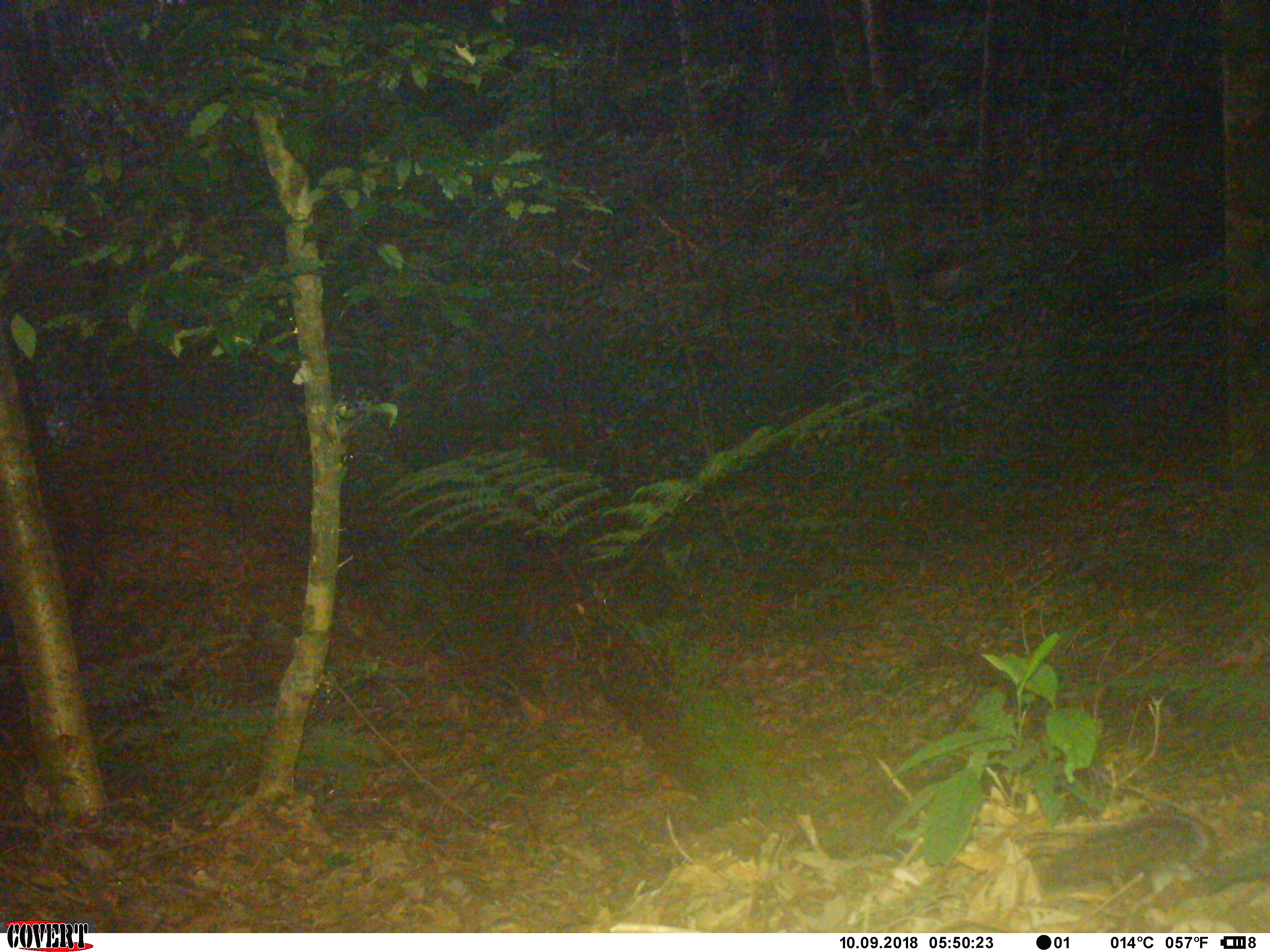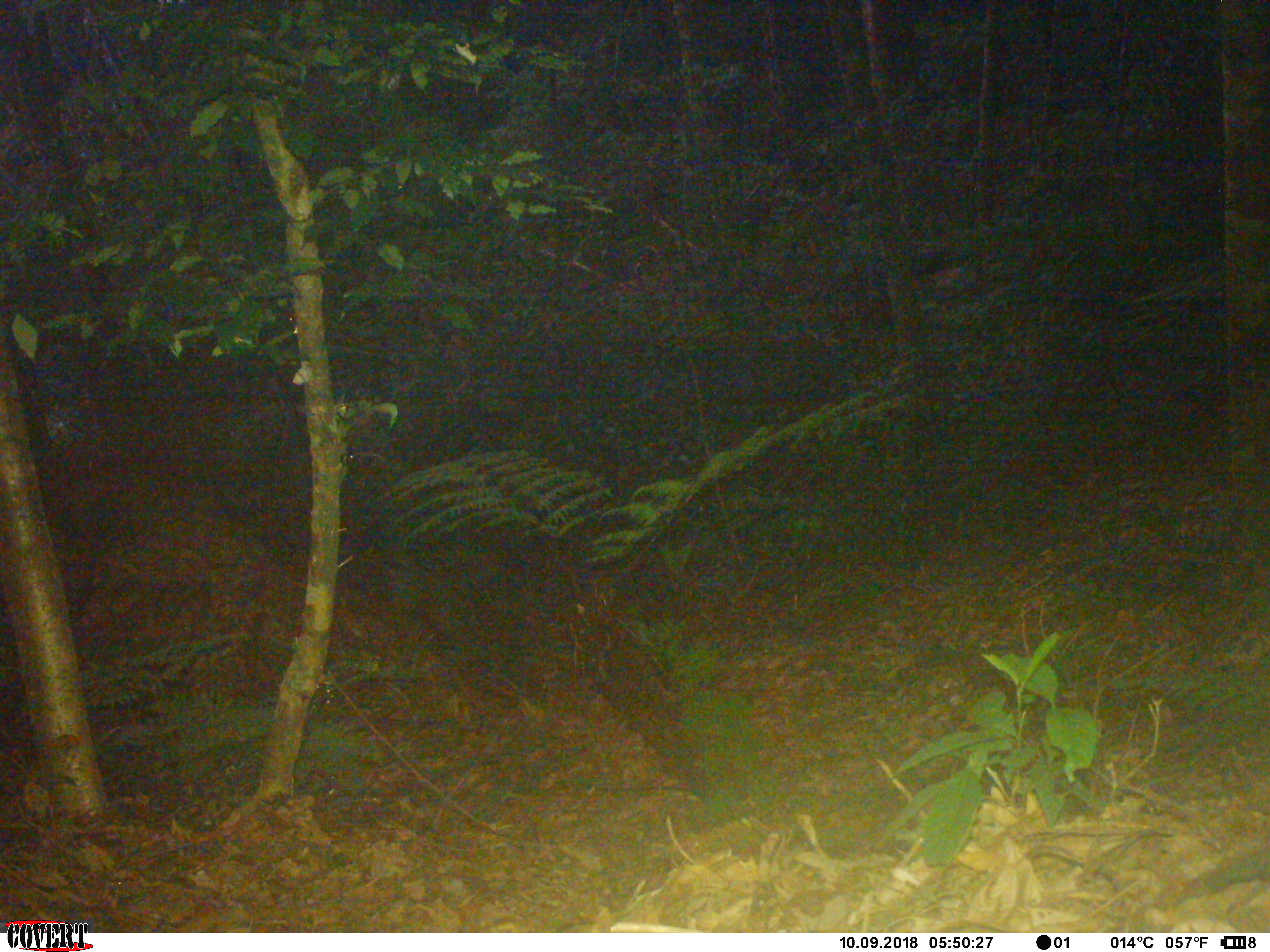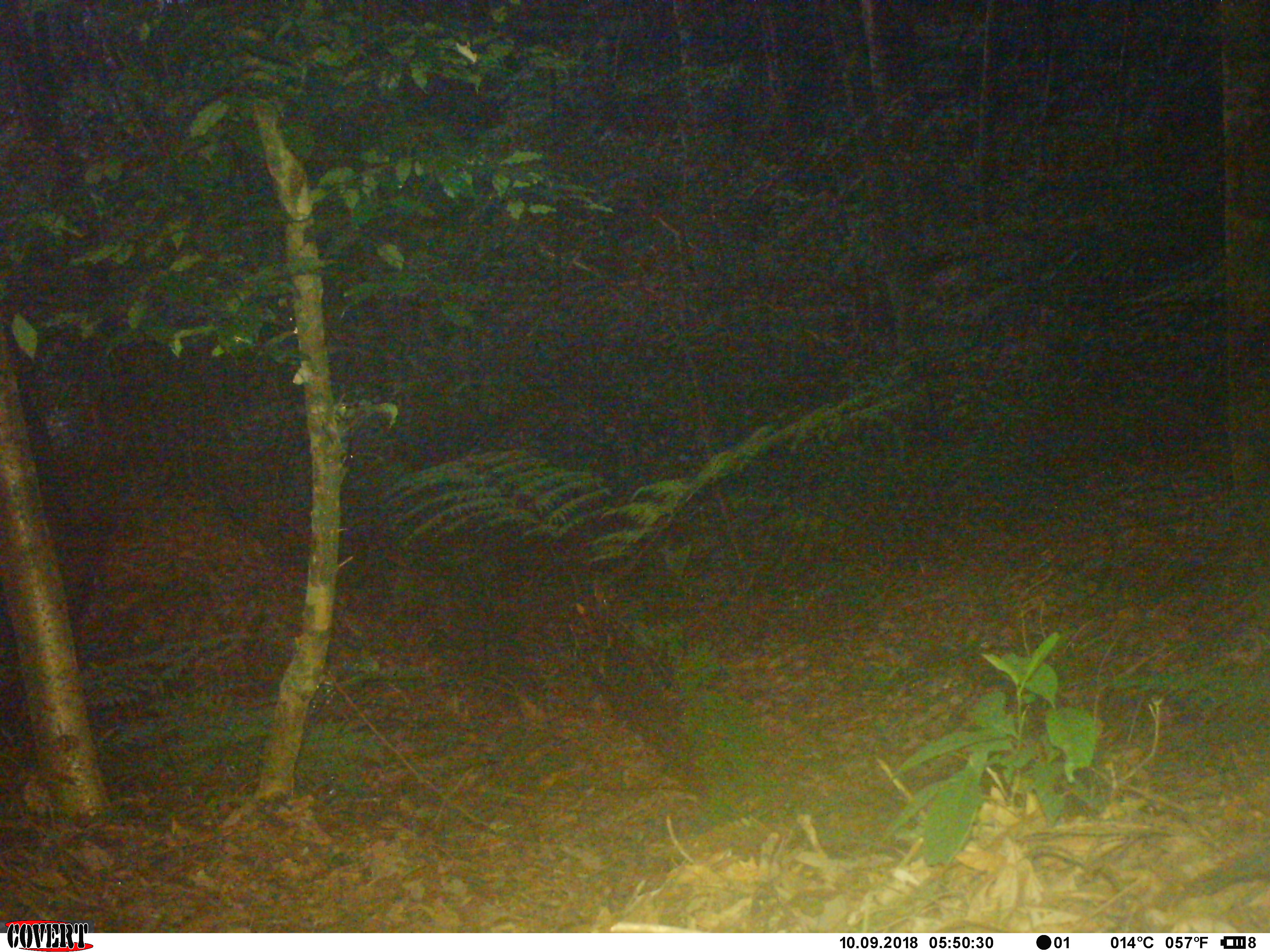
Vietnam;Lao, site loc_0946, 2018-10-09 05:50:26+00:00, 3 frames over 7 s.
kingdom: Animalia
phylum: Chordata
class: Mammalia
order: Rodentia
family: Sciuridae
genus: Dremomys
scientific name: Dremomys rufigenis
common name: red-cheeked squirrel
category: red cheeked squirrel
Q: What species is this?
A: Red cheeked squirrel (red-cheeked squirrel) (Dremomys rufigenis).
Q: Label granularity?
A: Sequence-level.